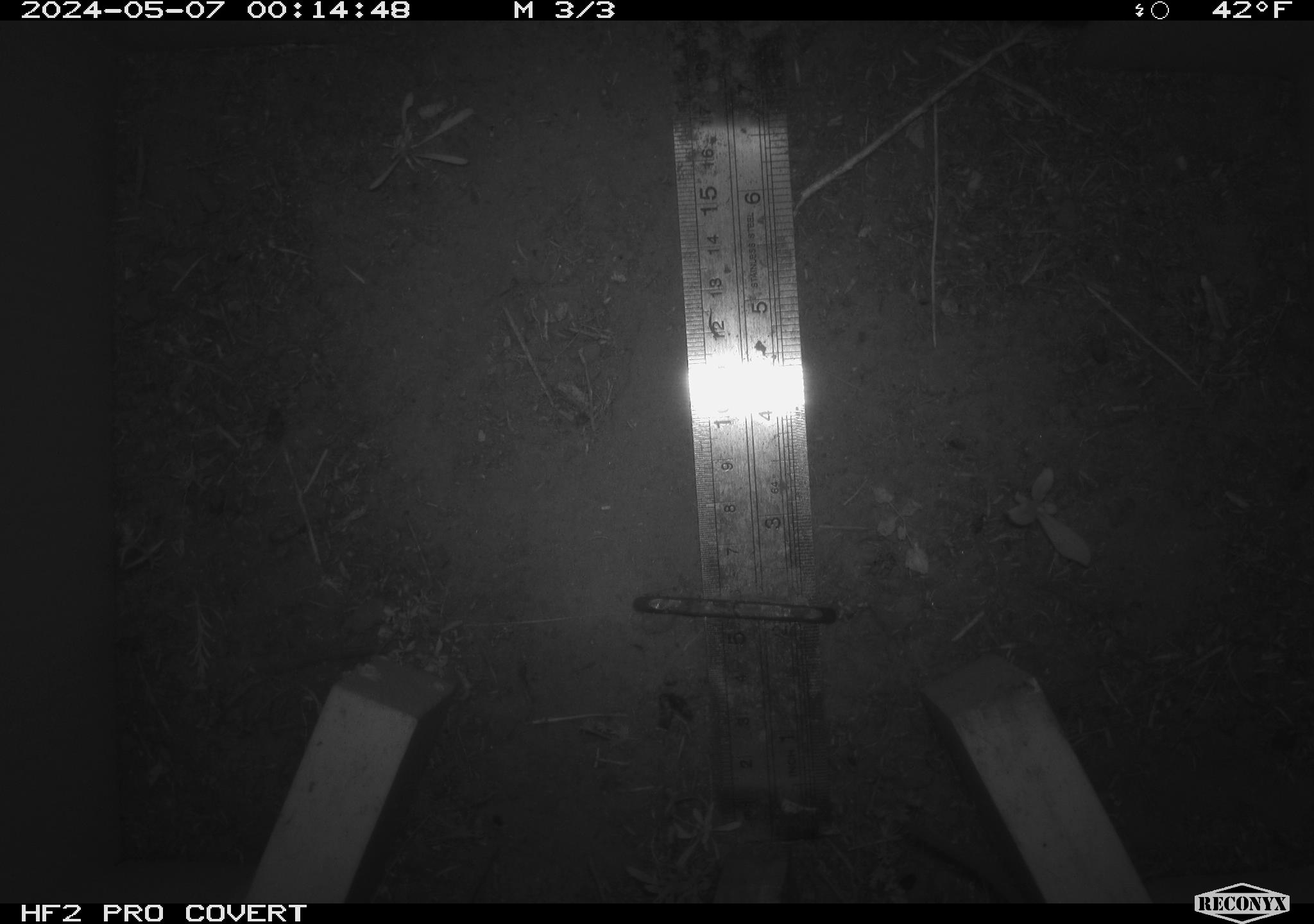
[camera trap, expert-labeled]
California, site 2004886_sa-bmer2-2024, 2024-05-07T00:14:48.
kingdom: Animalia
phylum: Chordata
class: Mammalia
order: Rodentia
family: Muridae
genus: Rattus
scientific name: Rattus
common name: rat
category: rattus species